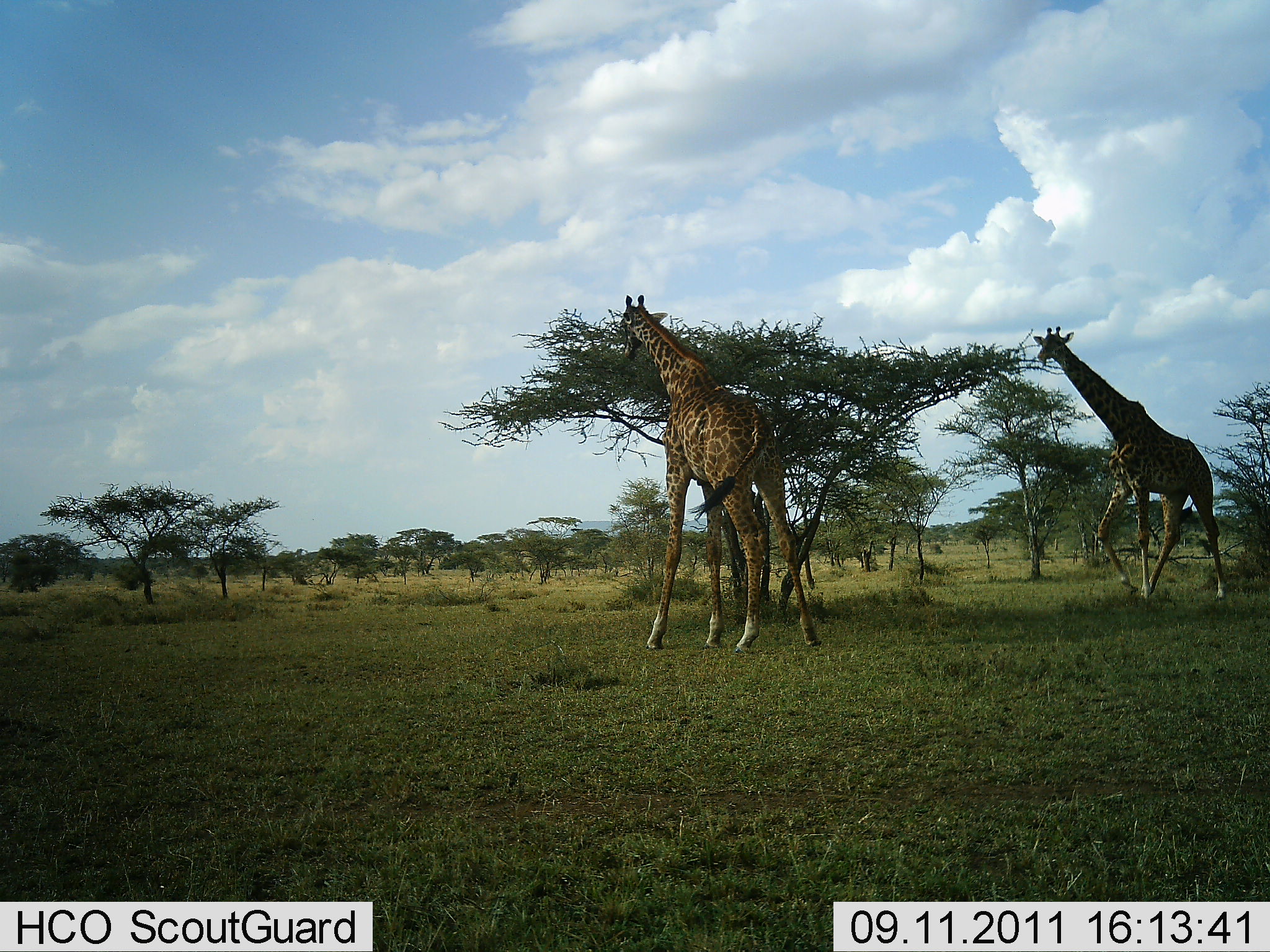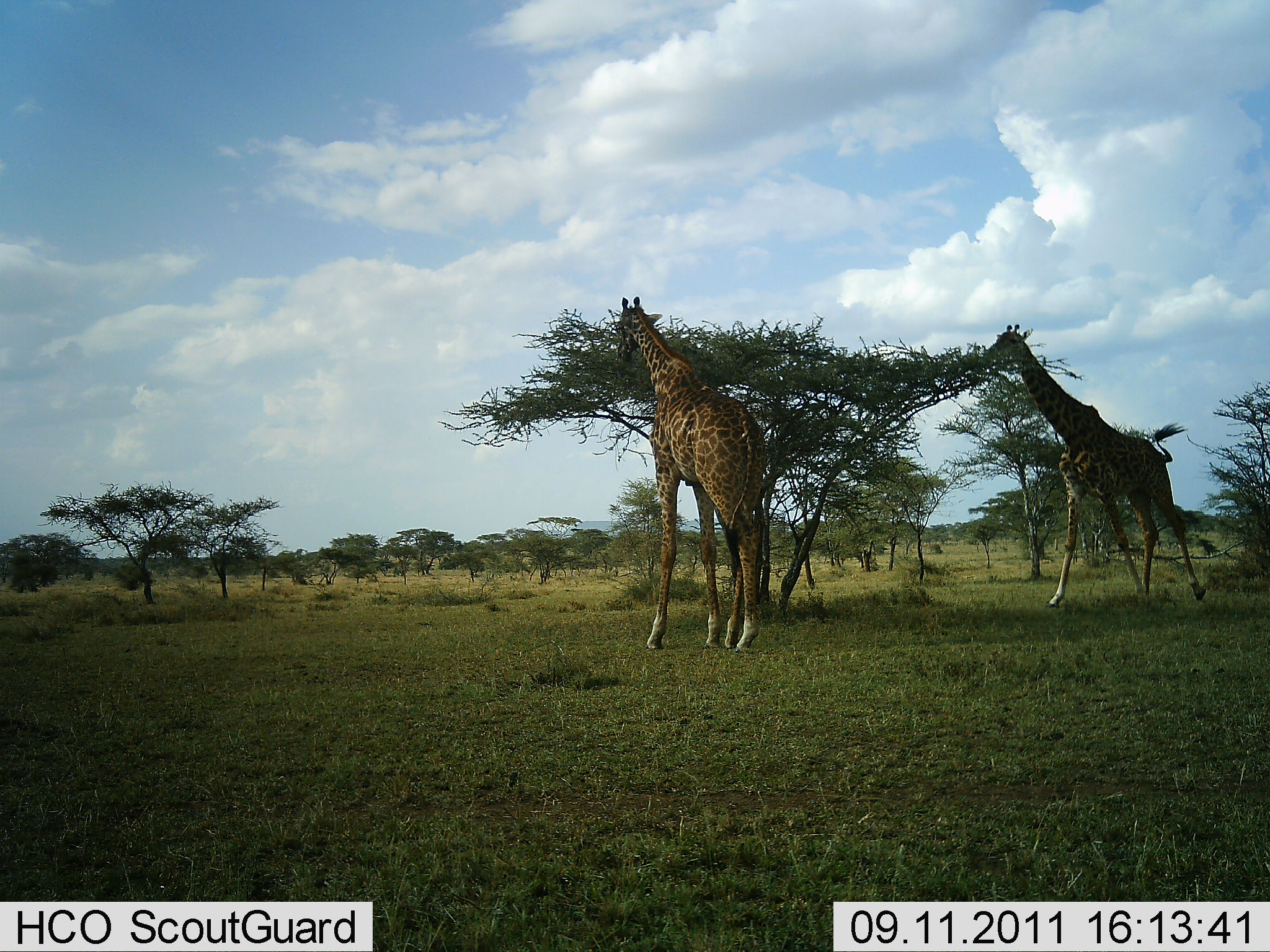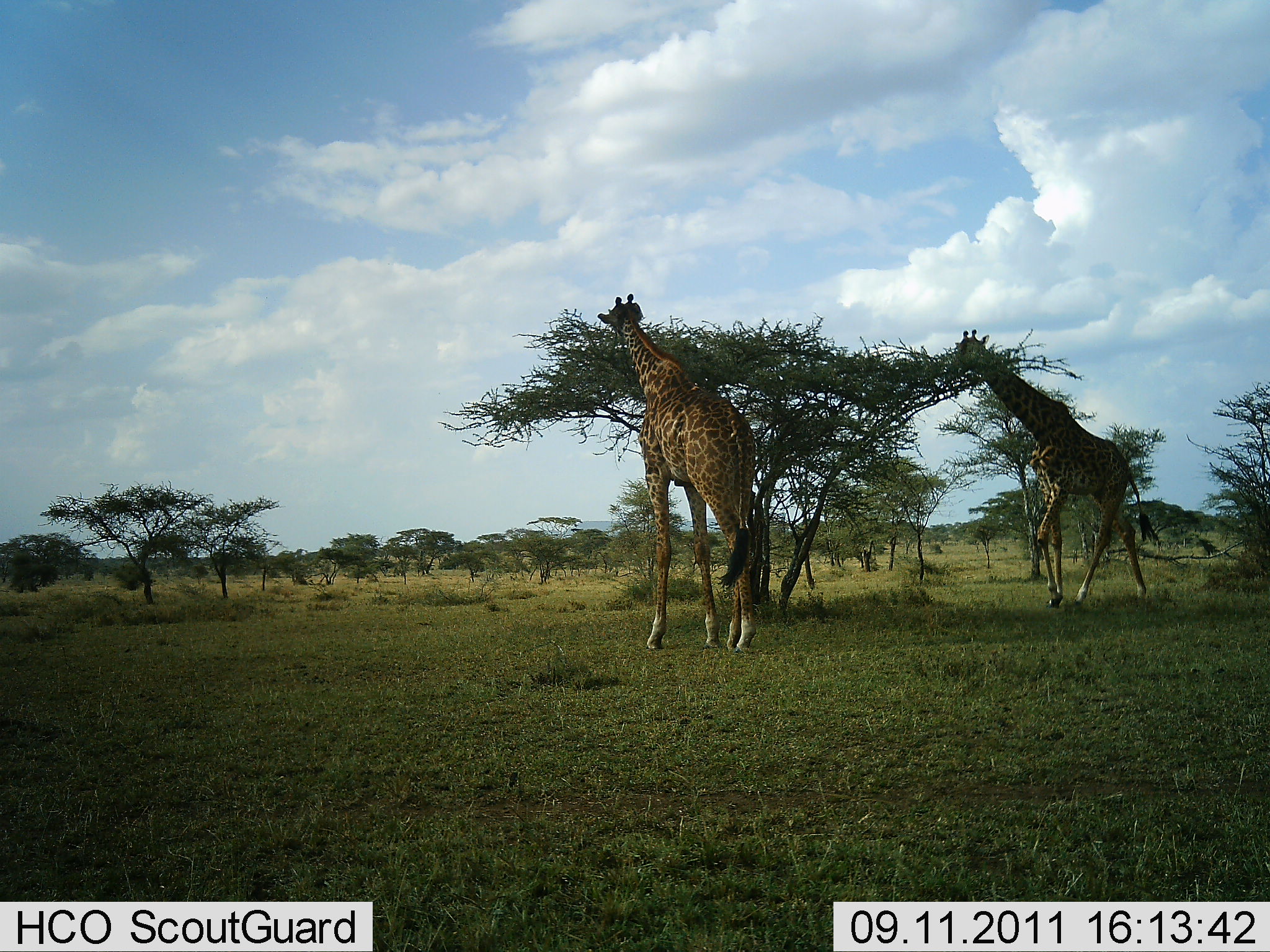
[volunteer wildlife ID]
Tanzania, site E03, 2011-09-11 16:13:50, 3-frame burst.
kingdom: Animalia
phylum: Chordata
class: Mammalia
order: Artiodactyla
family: Giraffidae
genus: Giraffa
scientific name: Giraffa camelopardalis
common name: giraffe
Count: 2.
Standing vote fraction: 18%.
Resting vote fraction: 0%.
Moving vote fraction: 45%.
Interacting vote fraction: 0%.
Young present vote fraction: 0%.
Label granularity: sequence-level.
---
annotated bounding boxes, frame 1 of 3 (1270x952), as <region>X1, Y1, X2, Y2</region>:
animal: <region>616, 293, 825, 656</region>; <region>1031, 323, 1231, 605</region>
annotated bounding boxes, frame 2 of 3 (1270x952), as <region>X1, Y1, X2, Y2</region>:
animal: <region>980, 322, 1209, 612</region>; <region>613, 294, 768, 654</region>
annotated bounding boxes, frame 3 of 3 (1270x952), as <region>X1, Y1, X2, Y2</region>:
animal: <region>943, 328, 1162, 610</region>; <region>595, 294, 755, 653</region>